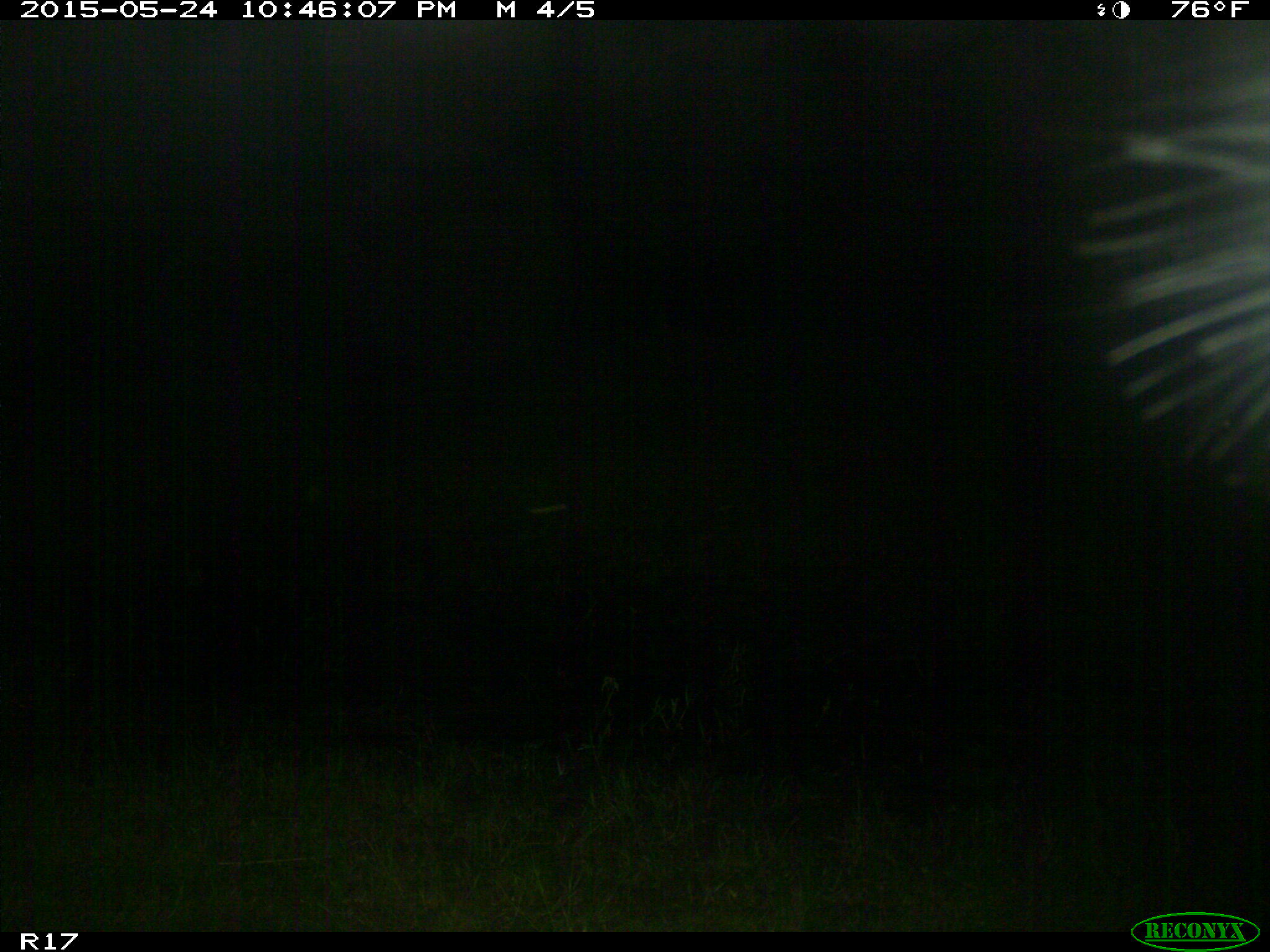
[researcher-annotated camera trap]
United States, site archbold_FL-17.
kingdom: Animalia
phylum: Chordata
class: Mammalia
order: Artiodactyla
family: Bovidae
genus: Bos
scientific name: Bos taurus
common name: domestic cow